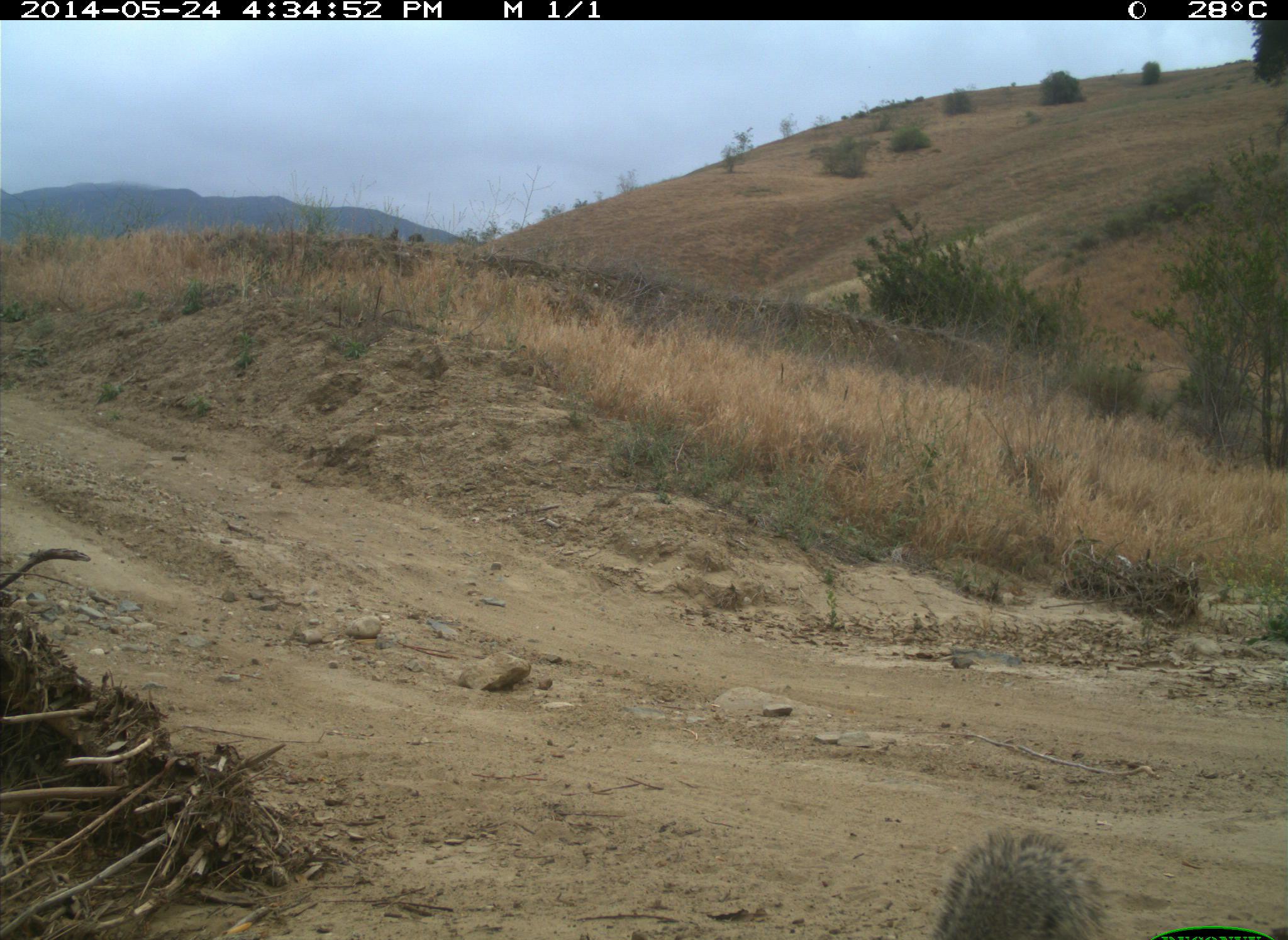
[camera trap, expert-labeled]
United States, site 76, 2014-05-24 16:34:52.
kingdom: Animalia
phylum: Chordata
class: Mammalia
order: Rodentia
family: Sciuridae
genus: Sciurus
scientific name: Sciurus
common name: squirrel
Squirrel (Sciurus).